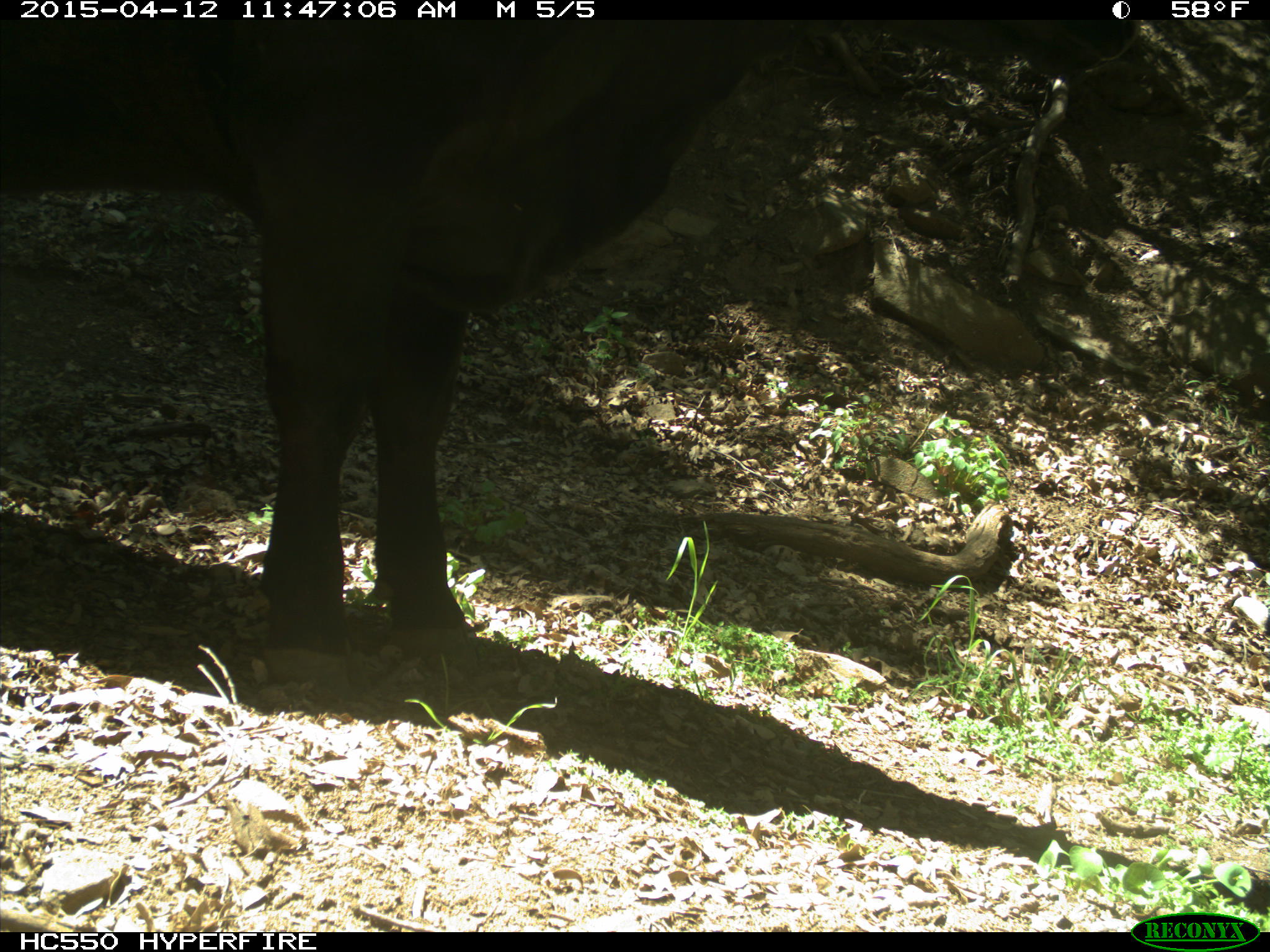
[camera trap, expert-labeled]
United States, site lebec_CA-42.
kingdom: Animalia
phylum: Chordata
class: Mammalia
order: Artiodactyla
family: Bovidae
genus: Bos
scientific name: Bos taurus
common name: domestic cow